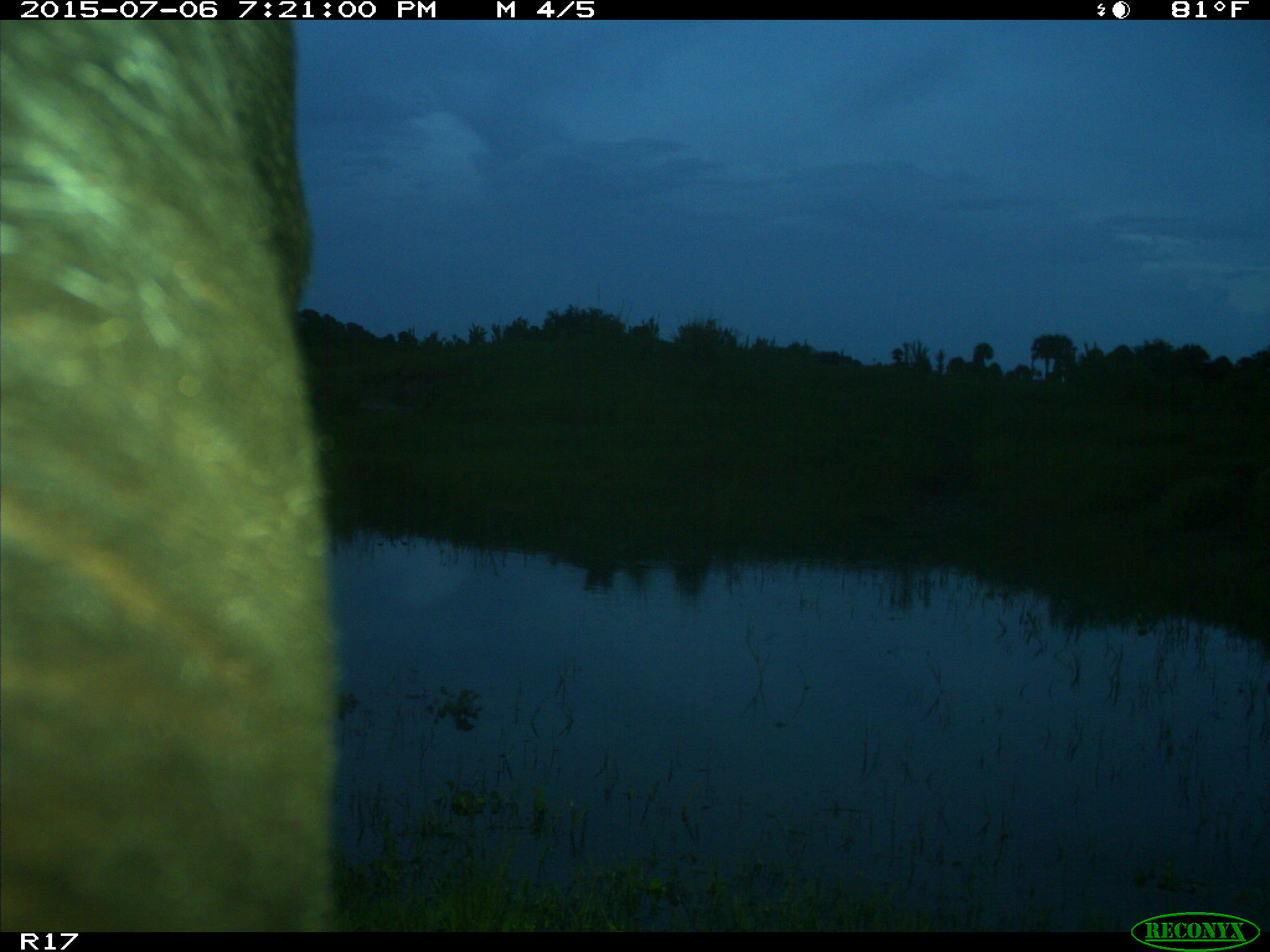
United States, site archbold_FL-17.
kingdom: Animalia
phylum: Chordata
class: Mammalia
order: Artiodactyla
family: Bovidae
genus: Bos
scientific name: Bos taurus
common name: domestic cow